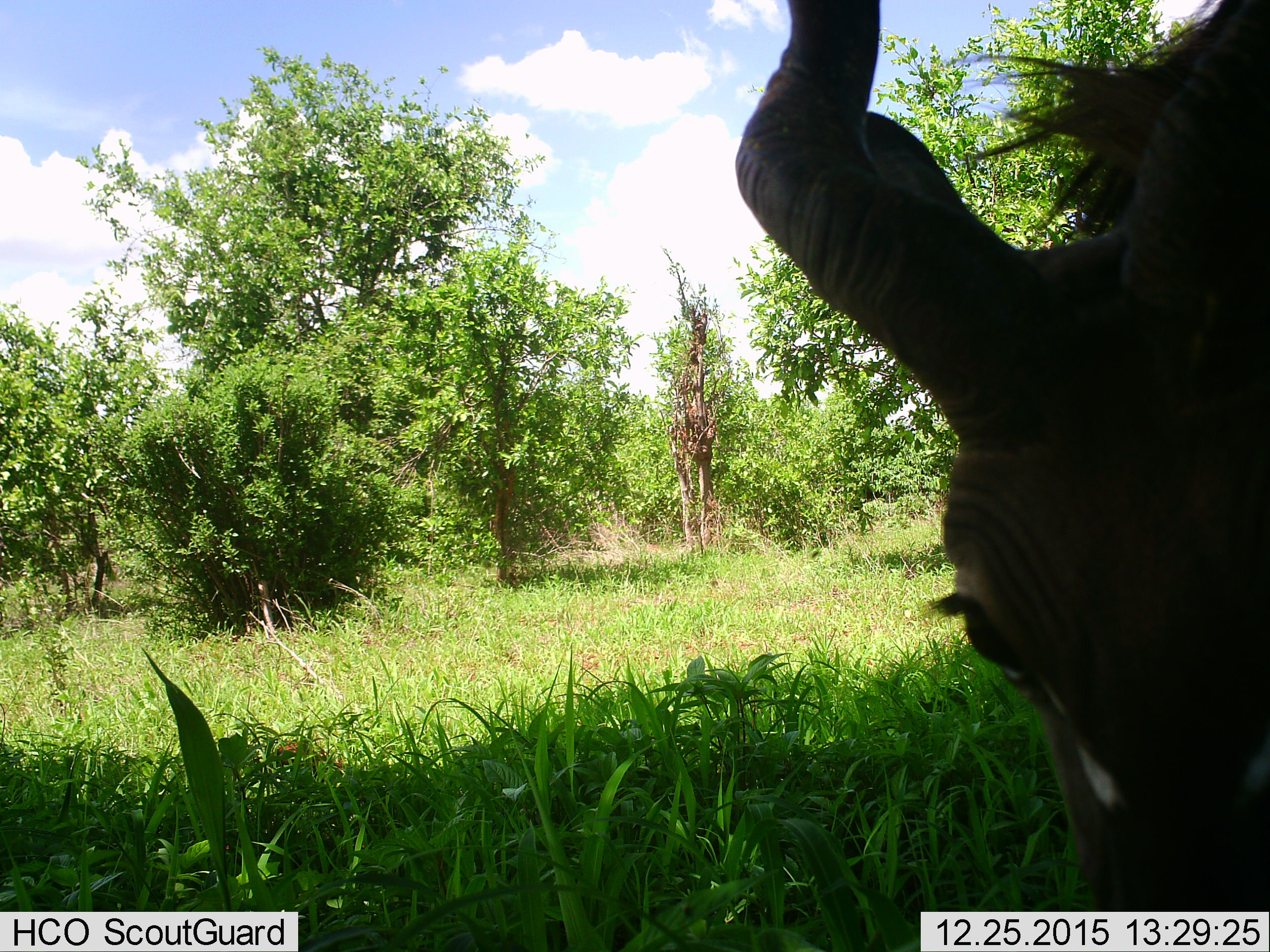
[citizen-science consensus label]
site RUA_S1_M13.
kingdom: Animalia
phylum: Chordata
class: Mammalia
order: Artiodactyla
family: Bovidae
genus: Aepyceros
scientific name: Aepyceros melampus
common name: impala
Impala (Aepyceros melampus), count 1. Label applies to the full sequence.